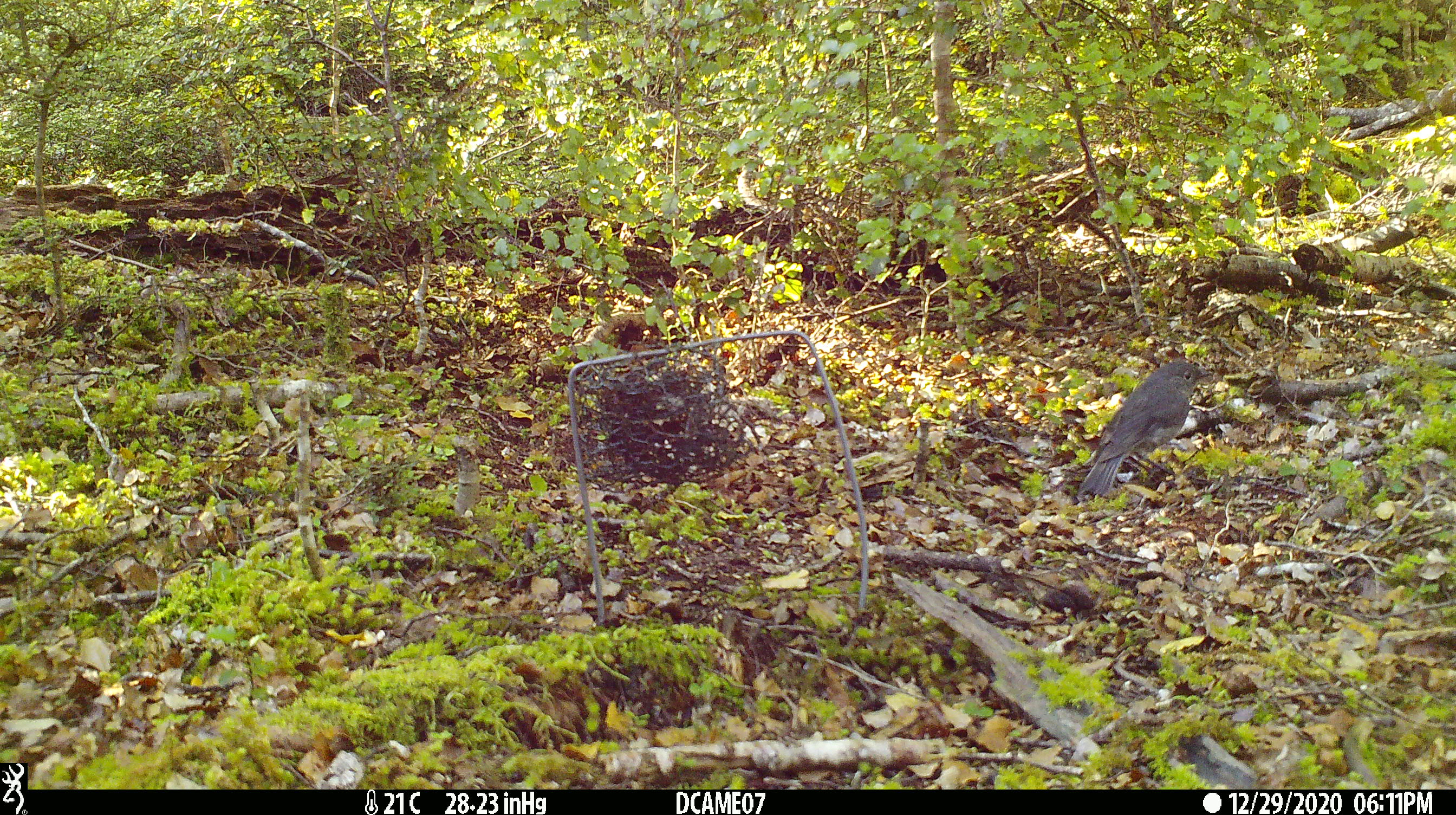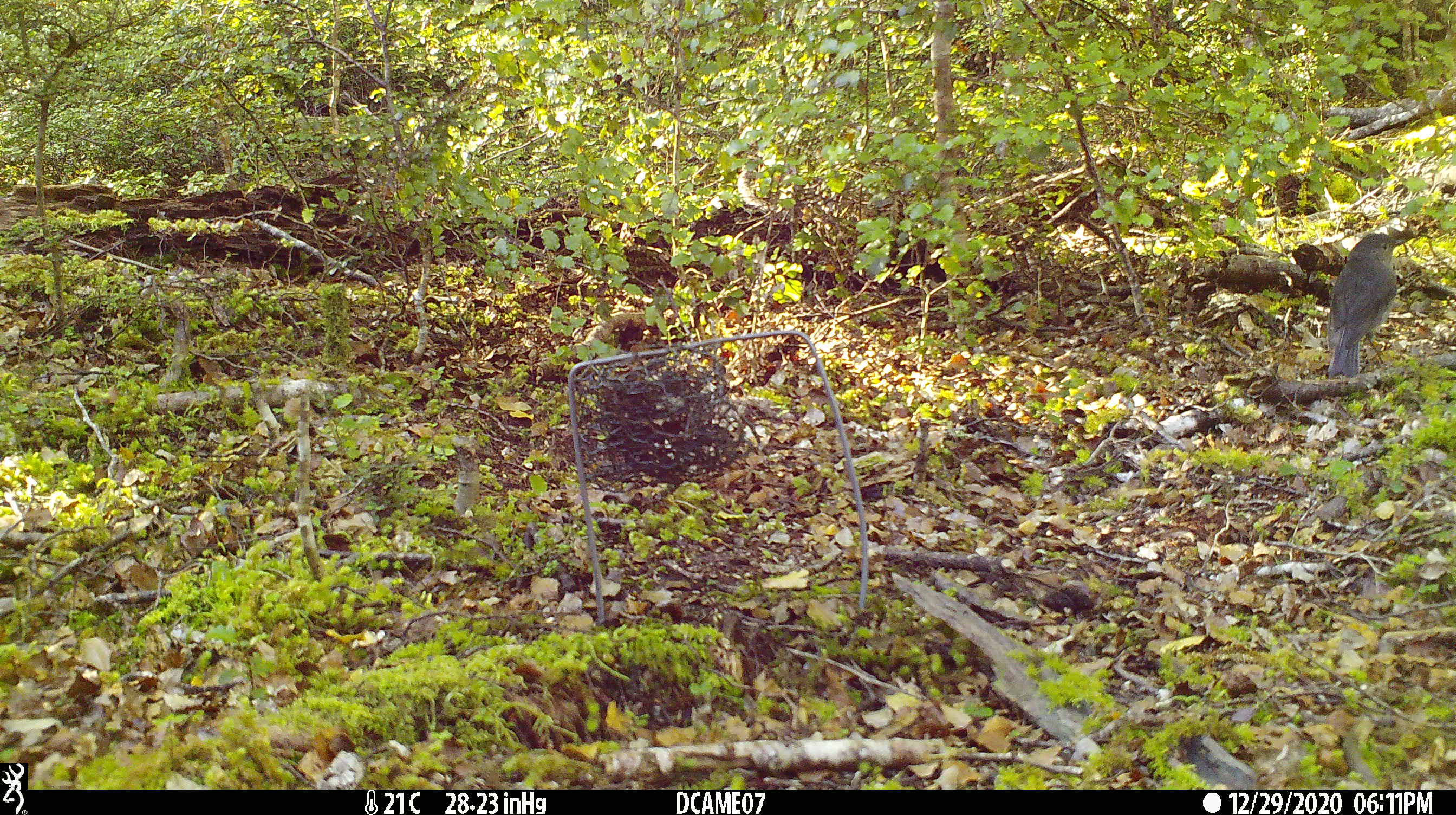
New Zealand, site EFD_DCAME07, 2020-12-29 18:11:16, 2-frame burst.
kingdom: Animalia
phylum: Chordata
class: Aves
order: Passeriformes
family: Petroicidae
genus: Petroica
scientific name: Petroica australis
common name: new zealand robin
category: robin